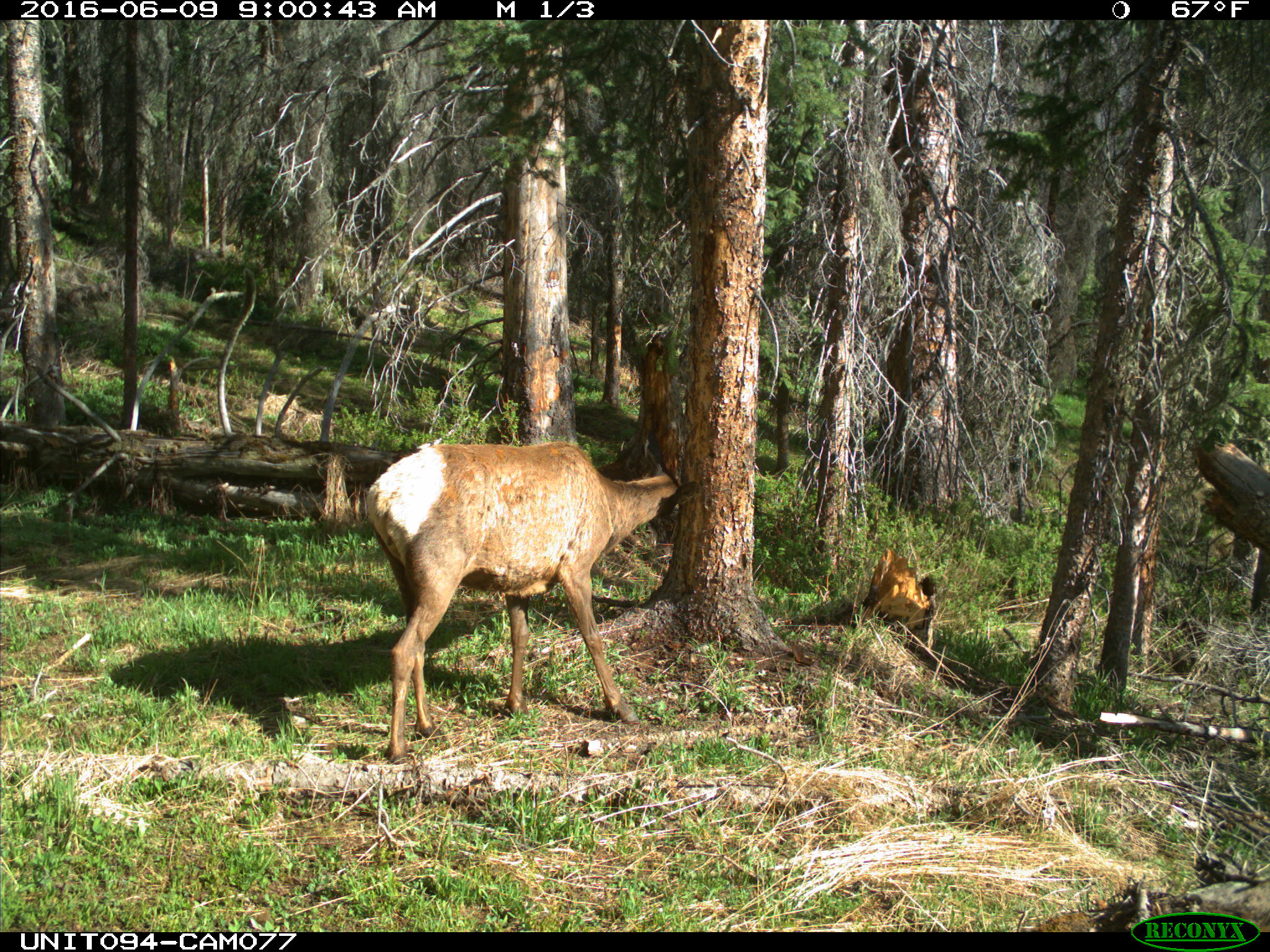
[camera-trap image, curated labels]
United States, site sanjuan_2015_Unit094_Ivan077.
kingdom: Animalia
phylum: Chordata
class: Mammalia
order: Artiodactyla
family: Cervidae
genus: Cervus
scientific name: Cervus elaphus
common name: red deer